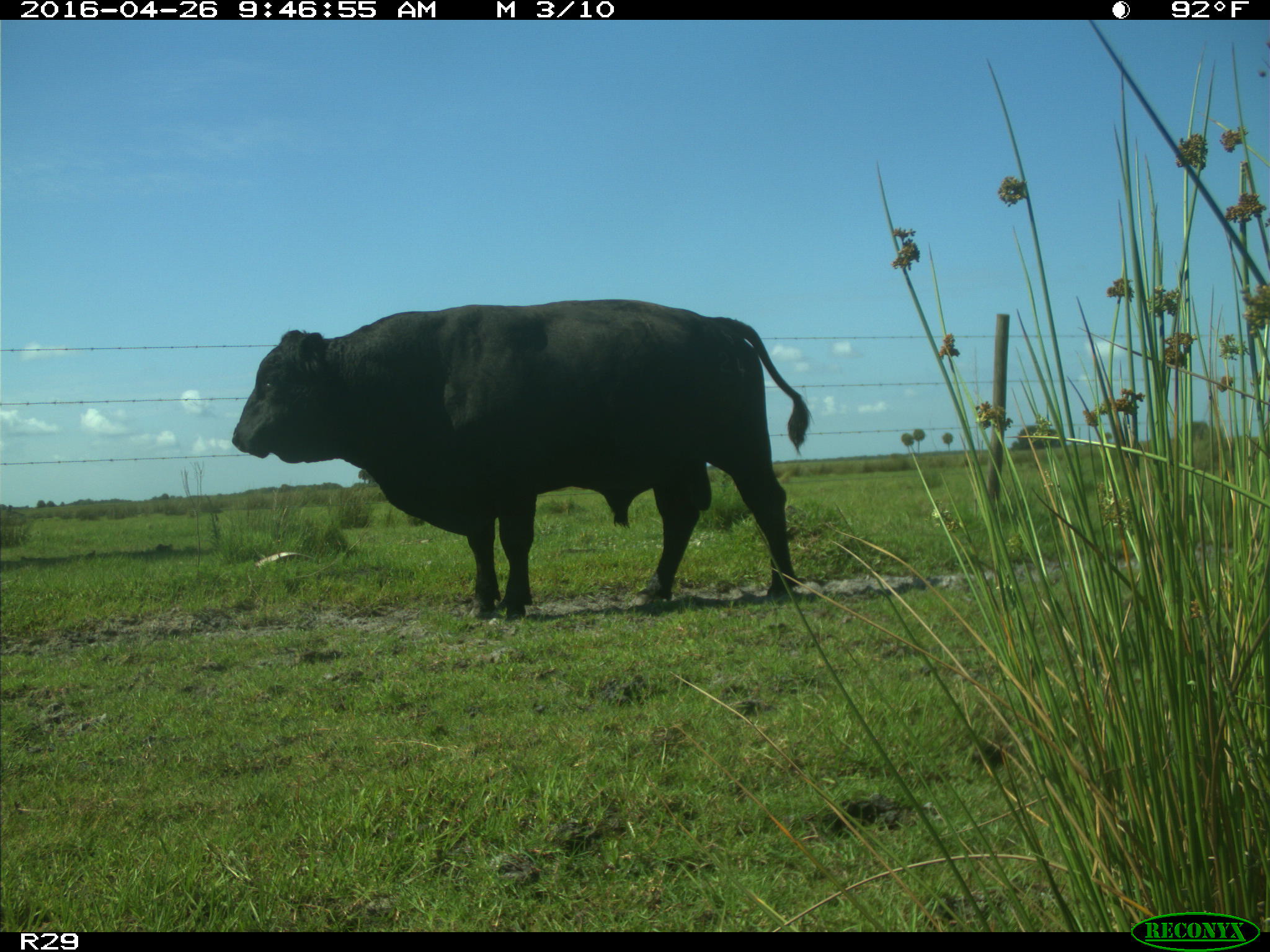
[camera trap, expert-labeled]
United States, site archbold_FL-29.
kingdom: Animalia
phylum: Chordata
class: Mammalia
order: Artiodactyla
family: Bovidae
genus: Bos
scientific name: Bos taurus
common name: domestic cow